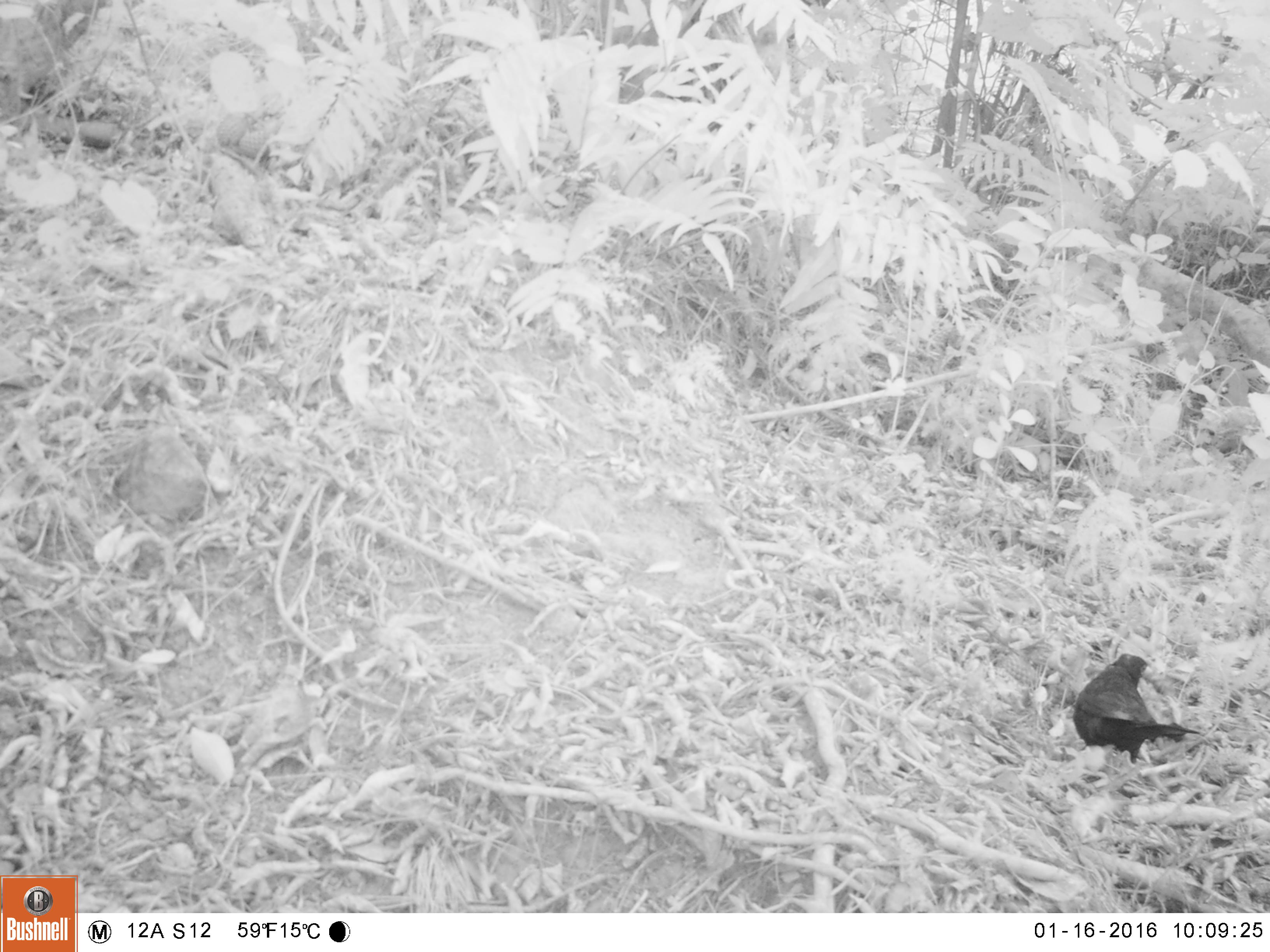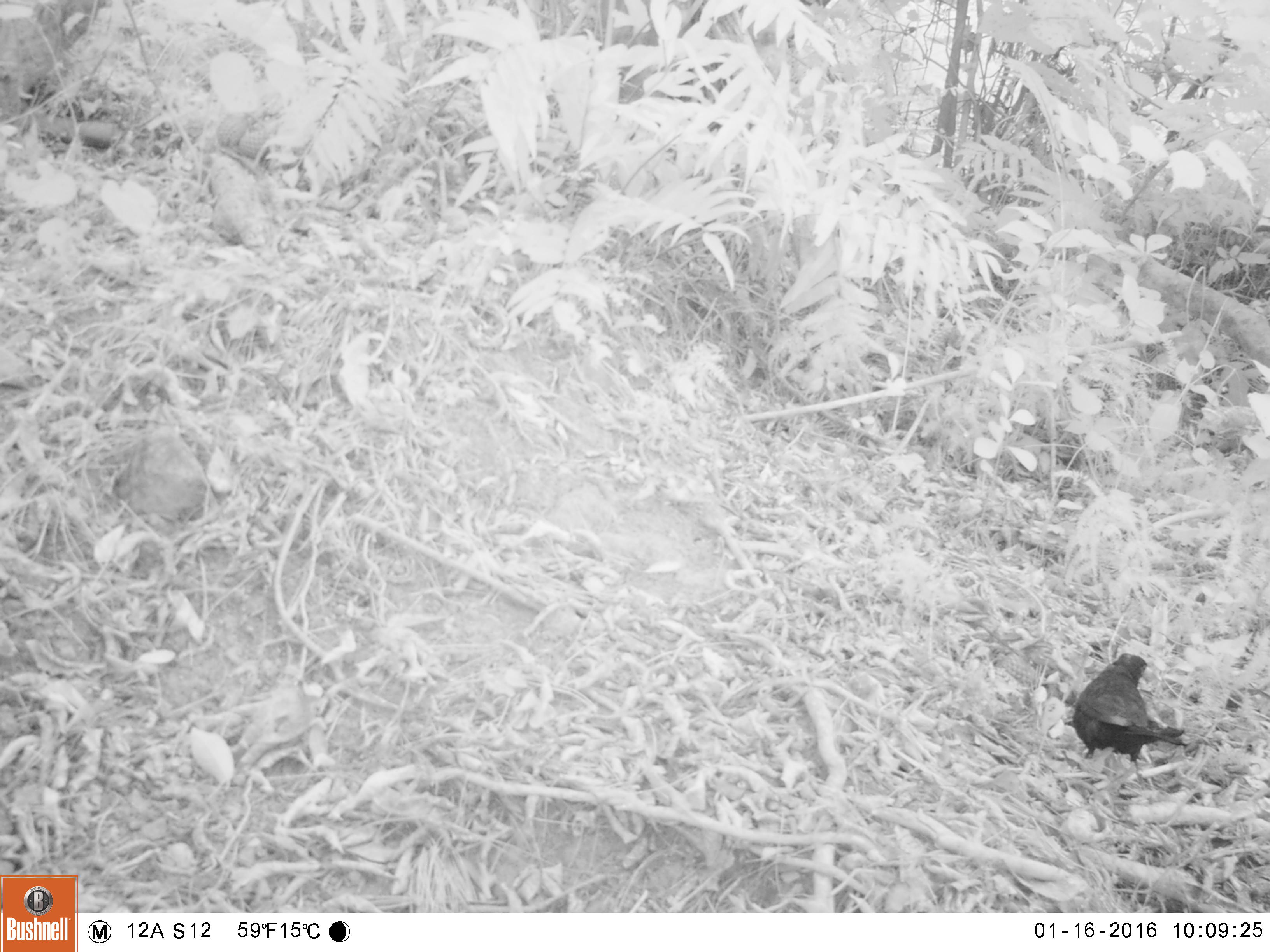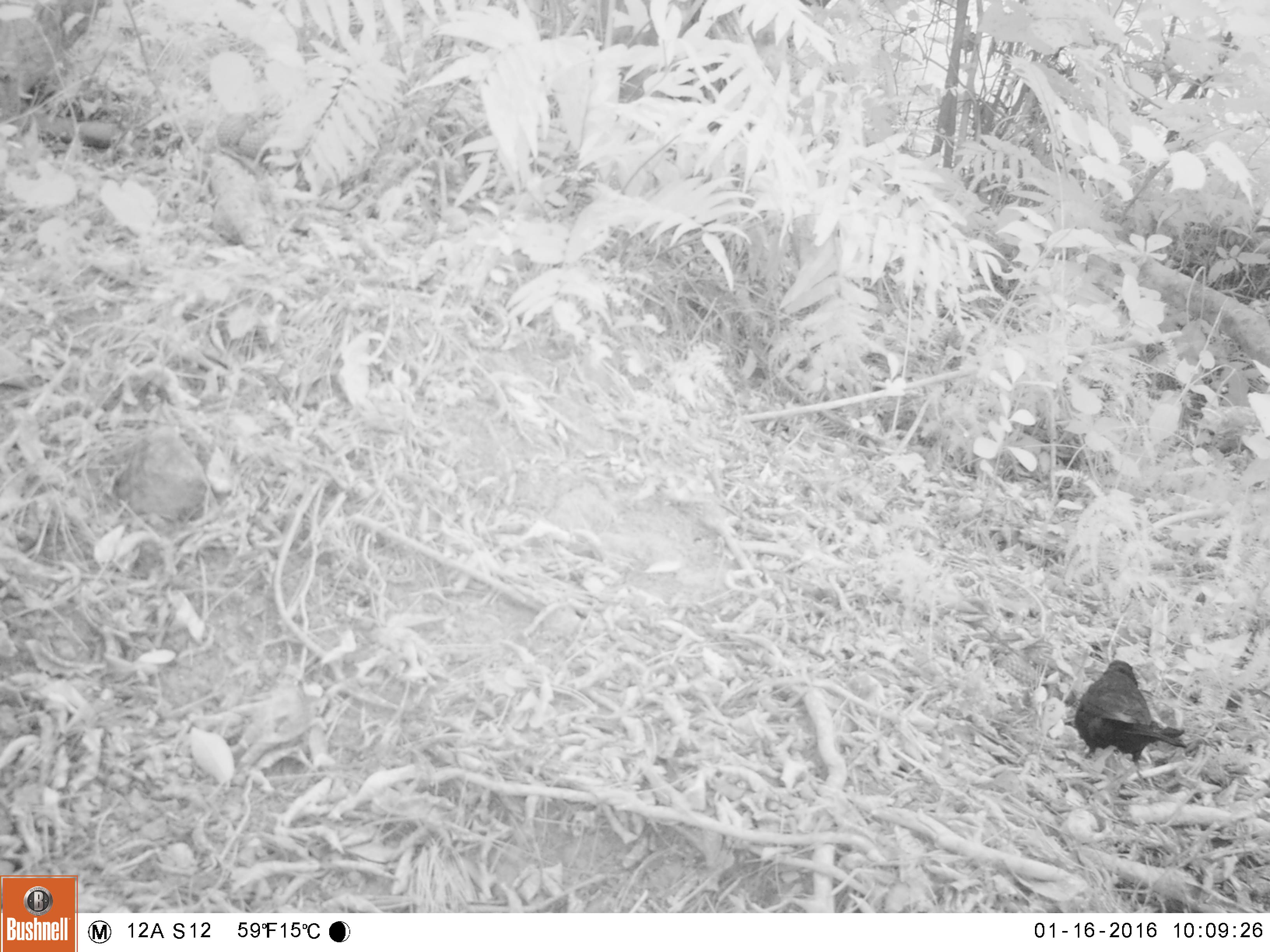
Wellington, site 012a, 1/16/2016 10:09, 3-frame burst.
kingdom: Animalia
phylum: Chordata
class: Aves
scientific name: Aves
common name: bird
Bird (Aves).